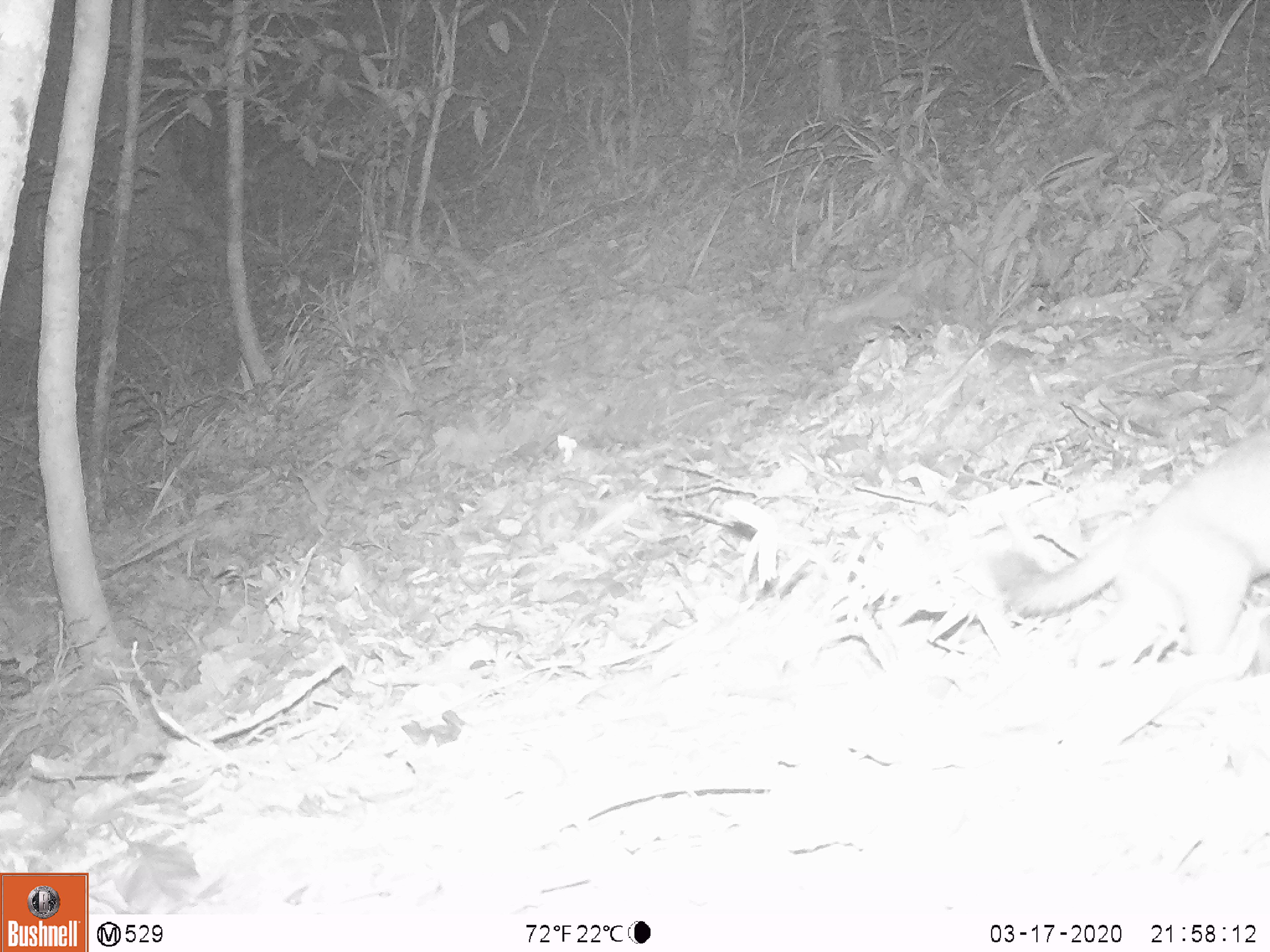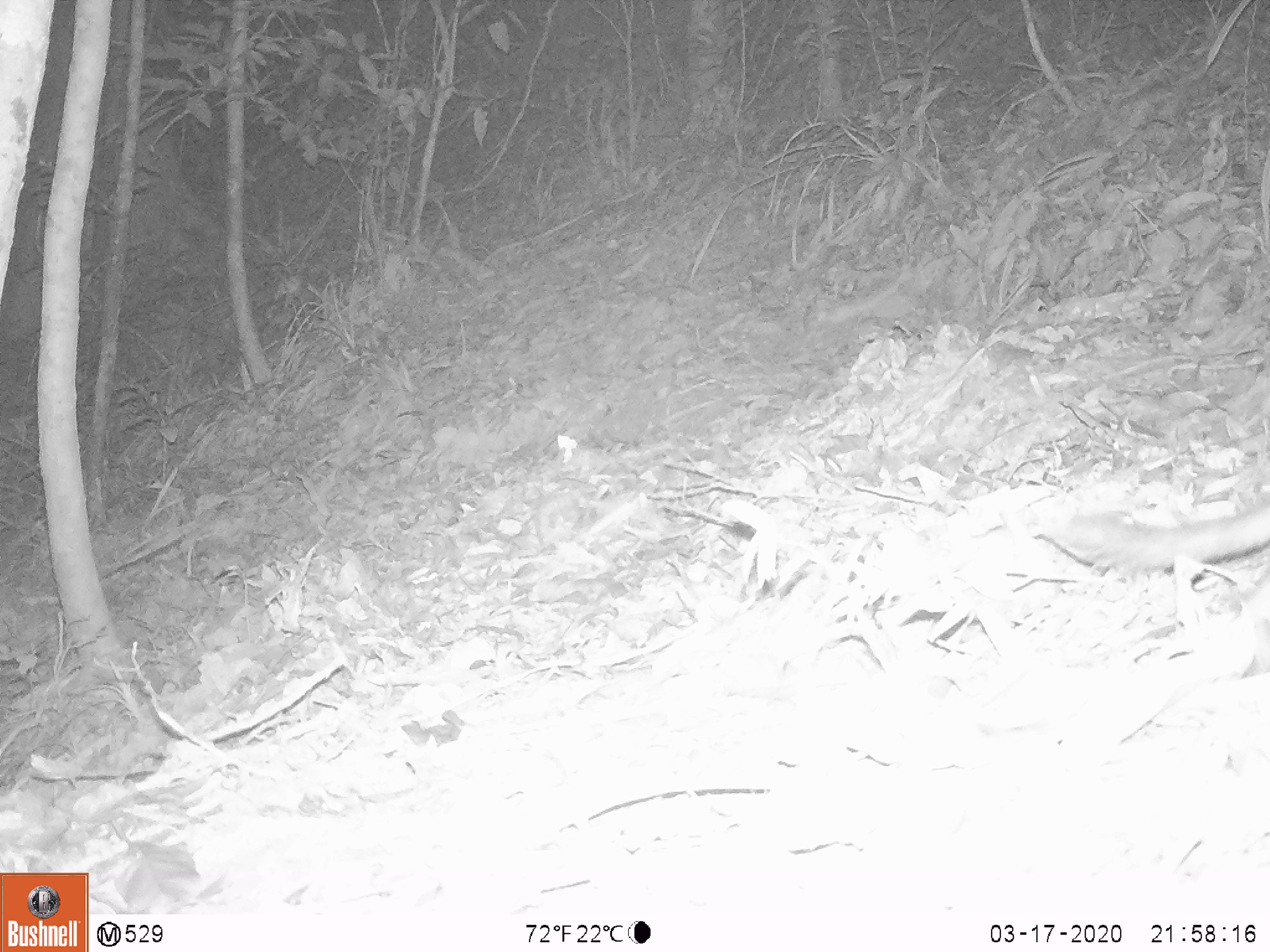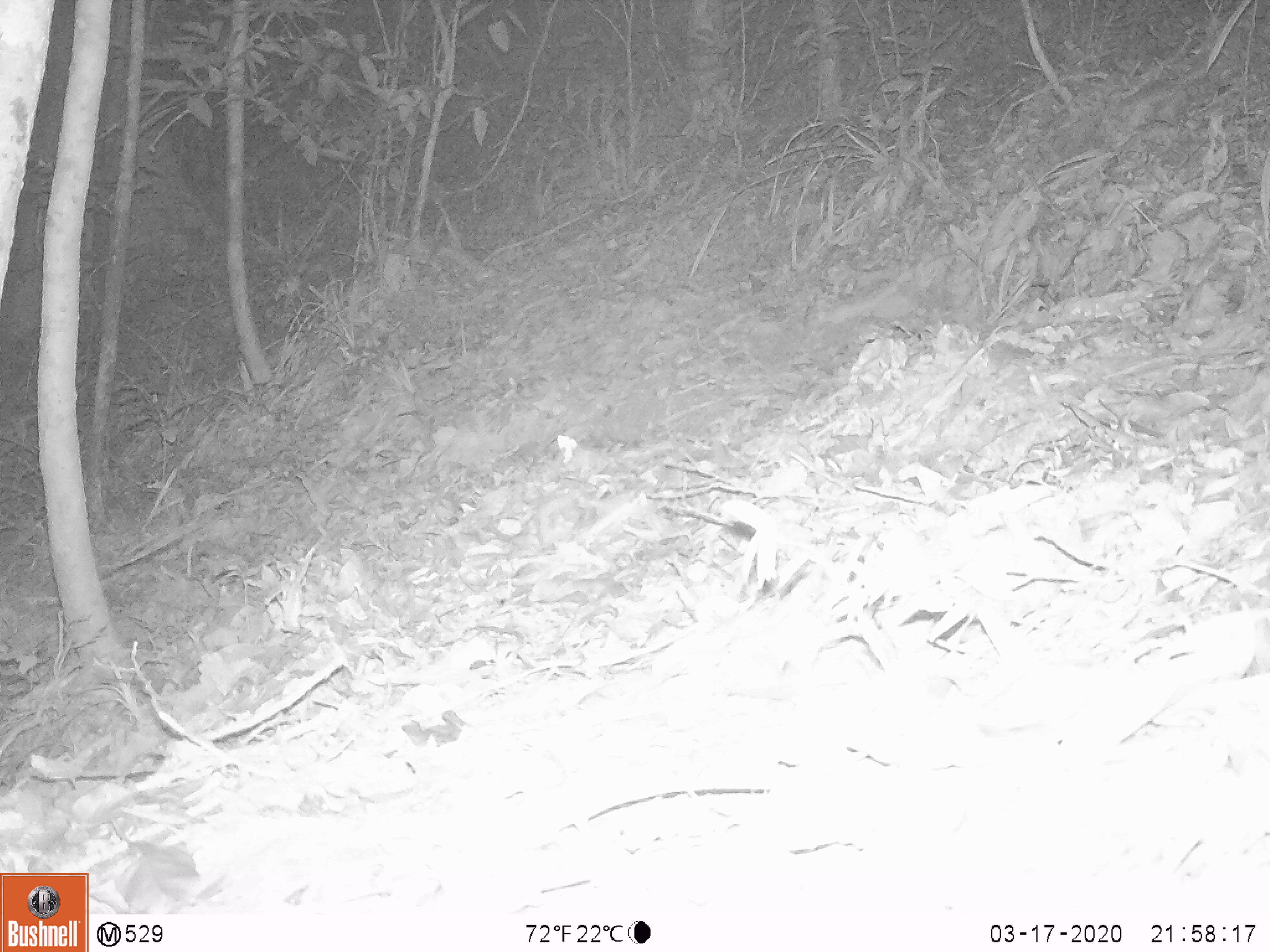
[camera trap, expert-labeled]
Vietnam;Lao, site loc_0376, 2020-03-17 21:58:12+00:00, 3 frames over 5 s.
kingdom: Animalia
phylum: Chordata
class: Mammalia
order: Carnivora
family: Mustelidae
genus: Melogale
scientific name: Melogale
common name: ferret badger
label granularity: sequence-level